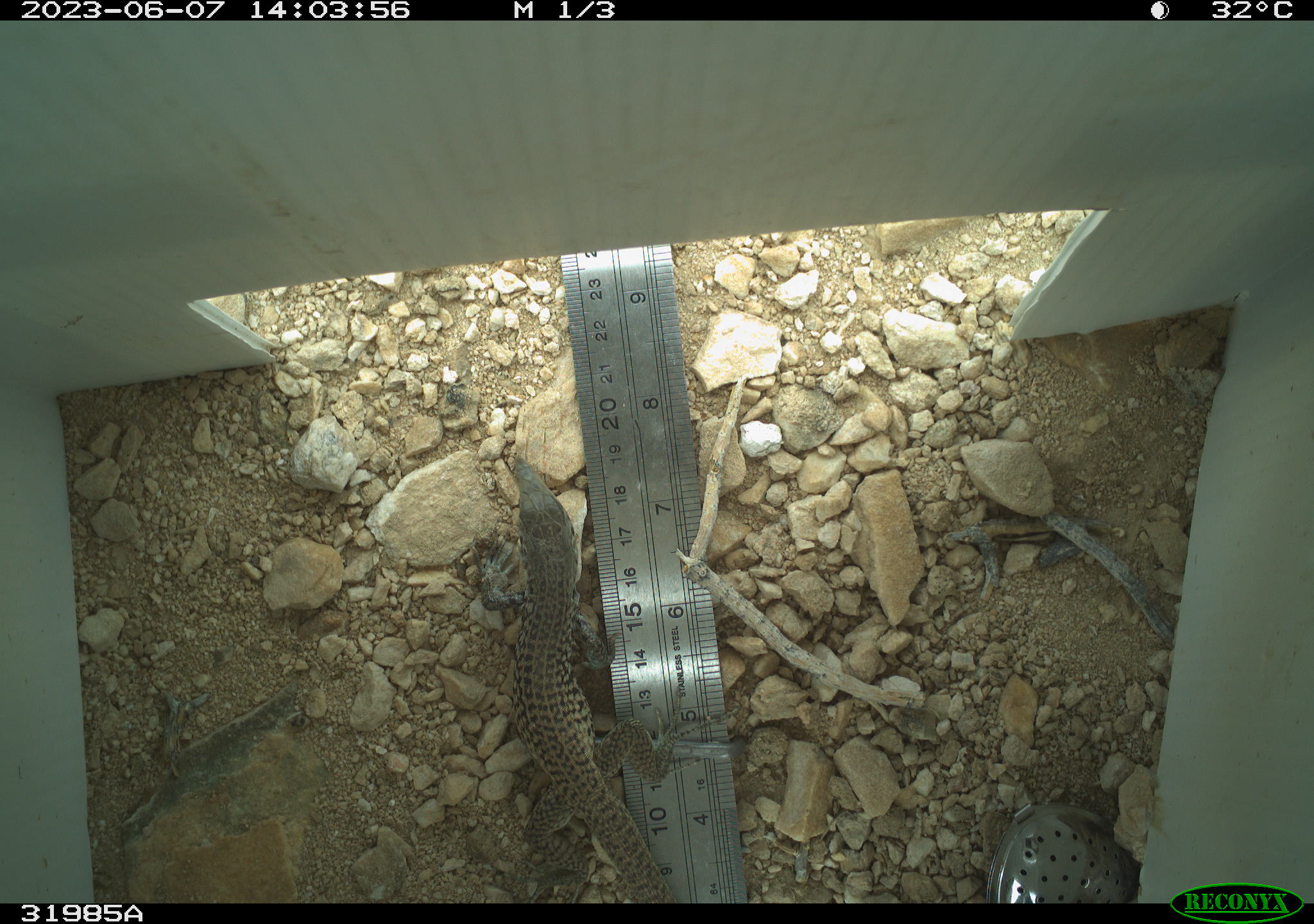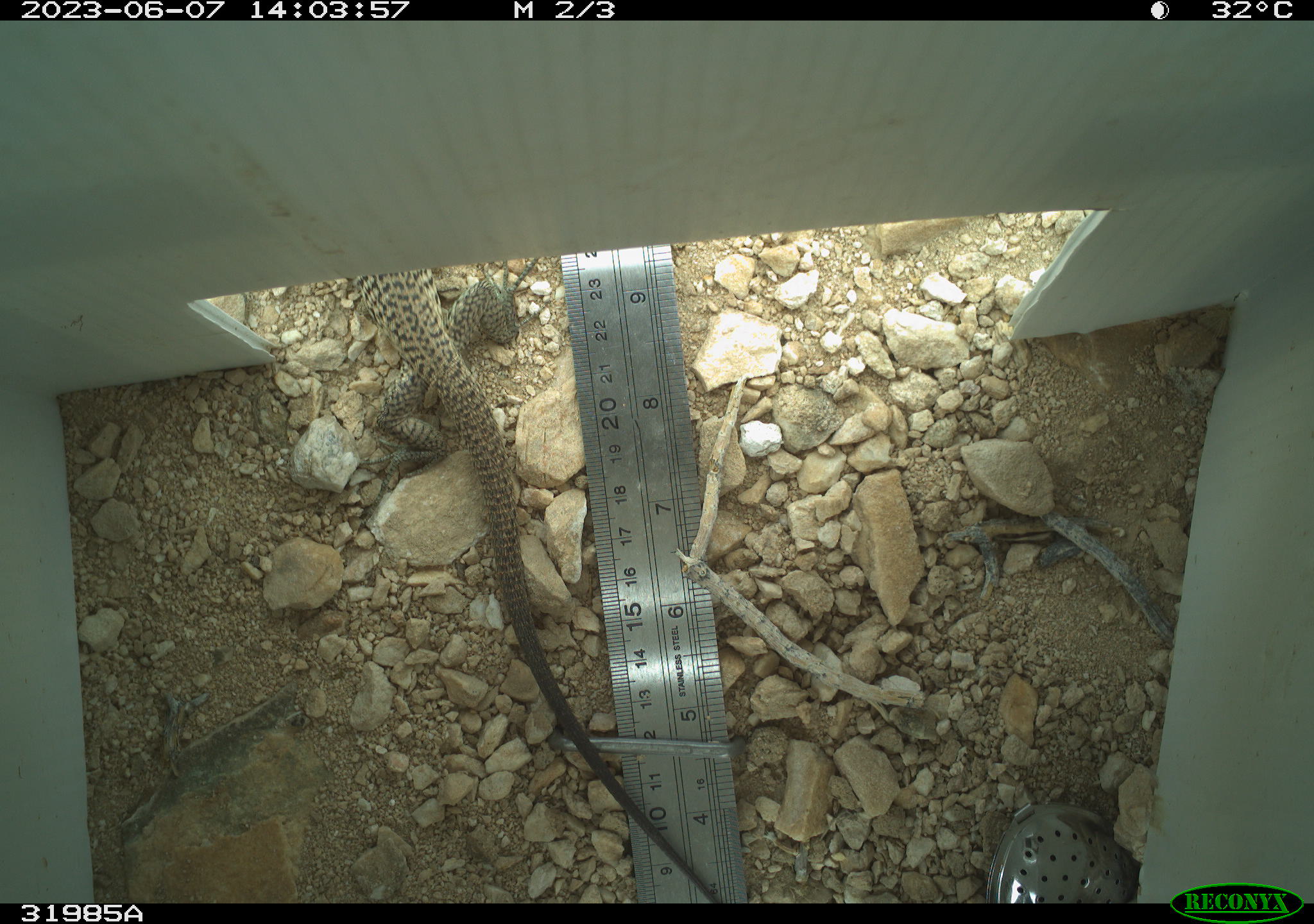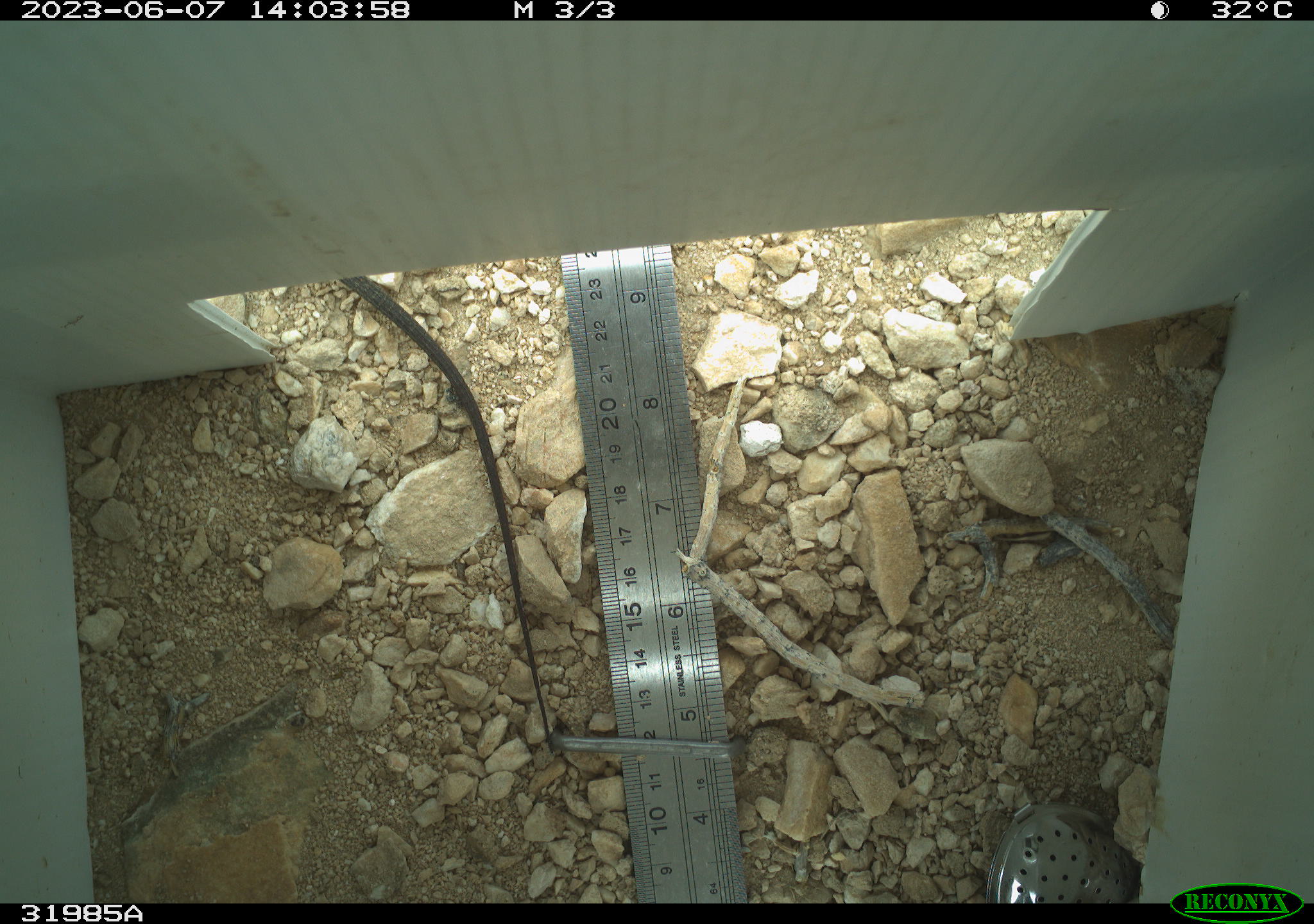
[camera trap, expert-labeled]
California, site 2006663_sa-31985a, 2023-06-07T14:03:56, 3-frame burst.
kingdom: Animalia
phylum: Chordata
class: Reptilia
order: Squamata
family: Teiidae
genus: Aspidoscelis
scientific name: Aspidoscelis tigris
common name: western whiptail